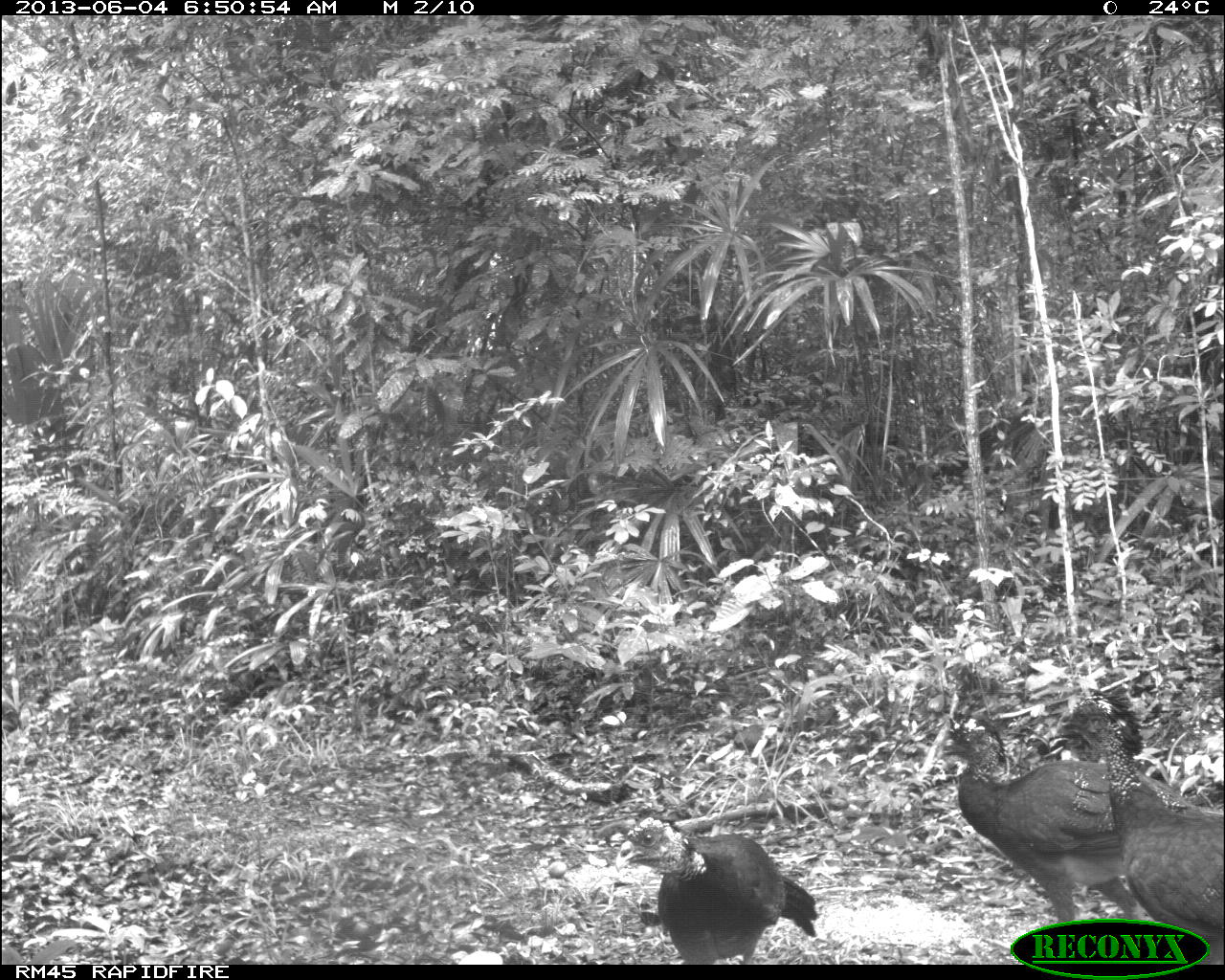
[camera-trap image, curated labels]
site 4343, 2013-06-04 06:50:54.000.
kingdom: Animalia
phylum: Chordata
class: Aves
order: Galliformes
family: Cracidae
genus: Crax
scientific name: Crax rubra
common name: great curassow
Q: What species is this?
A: Crax rubra (great curassow).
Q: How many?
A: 4.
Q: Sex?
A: Female.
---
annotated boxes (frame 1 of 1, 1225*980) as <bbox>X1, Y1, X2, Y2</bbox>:
crax rubra: <bbox>929, 707, 1199, 921</bbox>; <bbox>1044, 685, 1224, 958</bbox>; <bbox>618, 806, 820, 965</bbox>